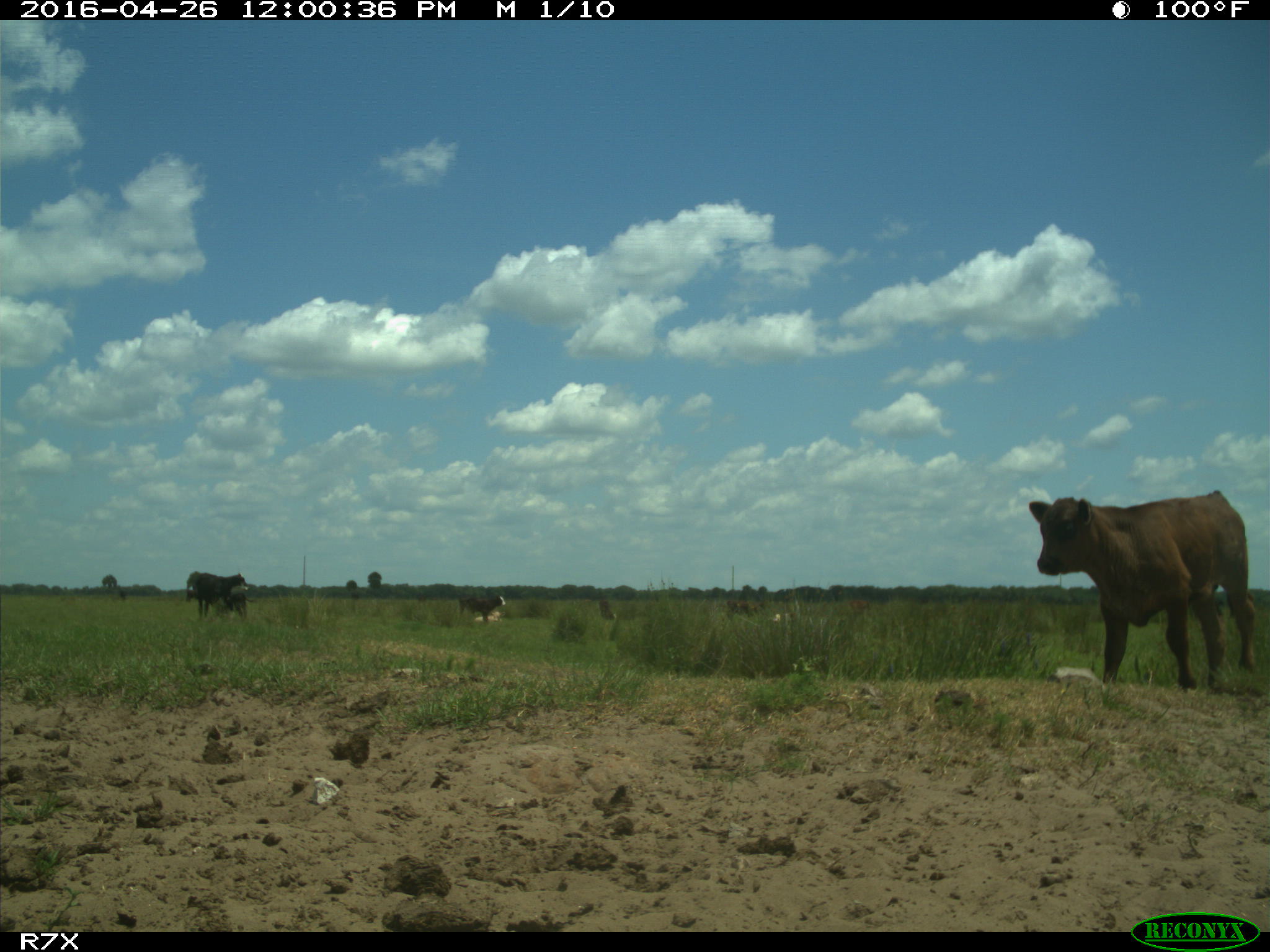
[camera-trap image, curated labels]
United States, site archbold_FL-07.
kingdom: Animalia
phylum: Chordata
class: Mammalia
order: Artiodactyla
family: Bovidae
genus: Bos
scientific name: Bos taurus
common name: domestic cow